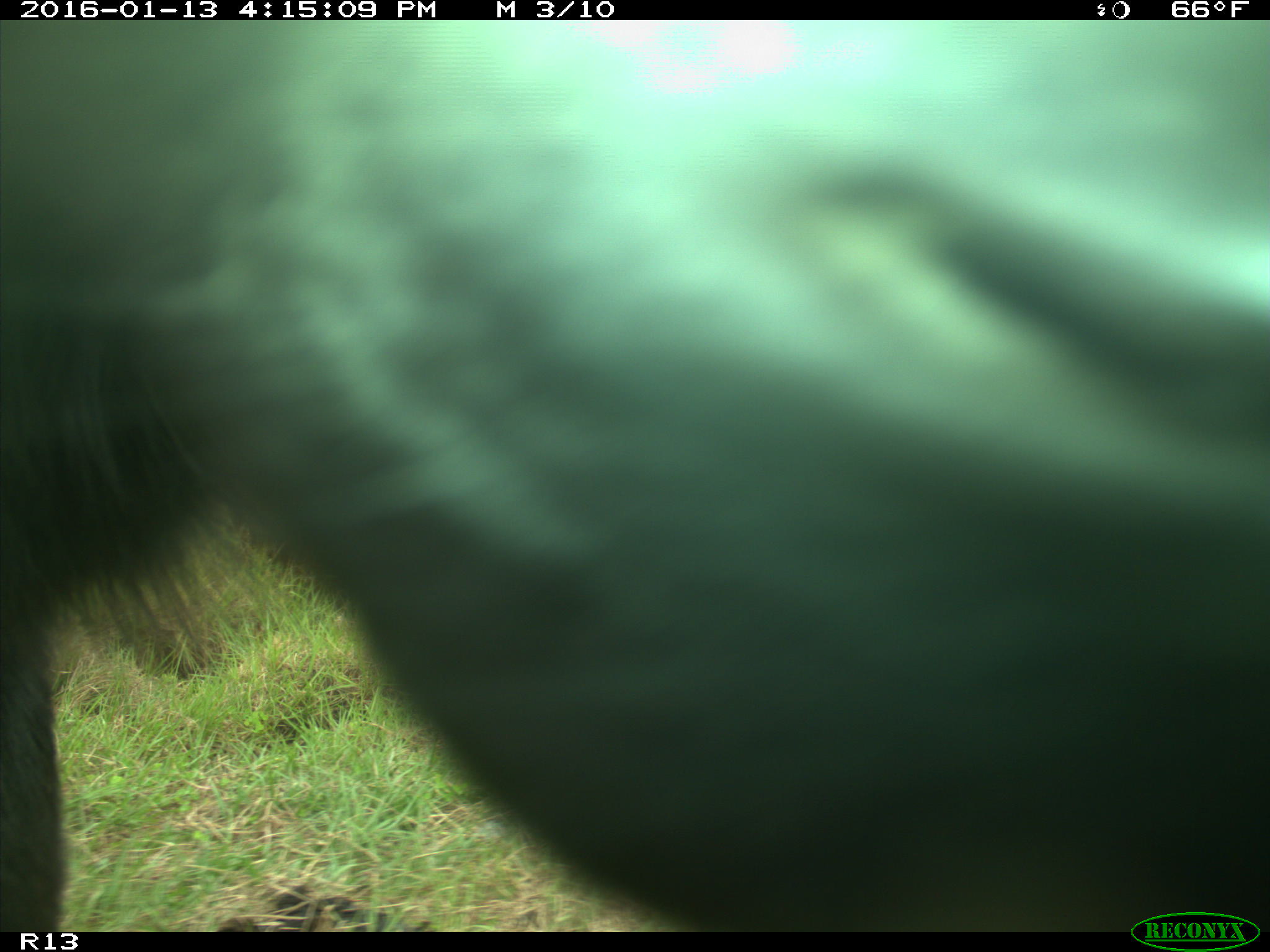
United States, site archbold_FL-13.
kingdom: Animalia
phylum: Chordata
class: Mammalia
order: Artiodactyla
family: Bovidae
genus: Bos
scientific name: Bos taurus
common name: domestic cow